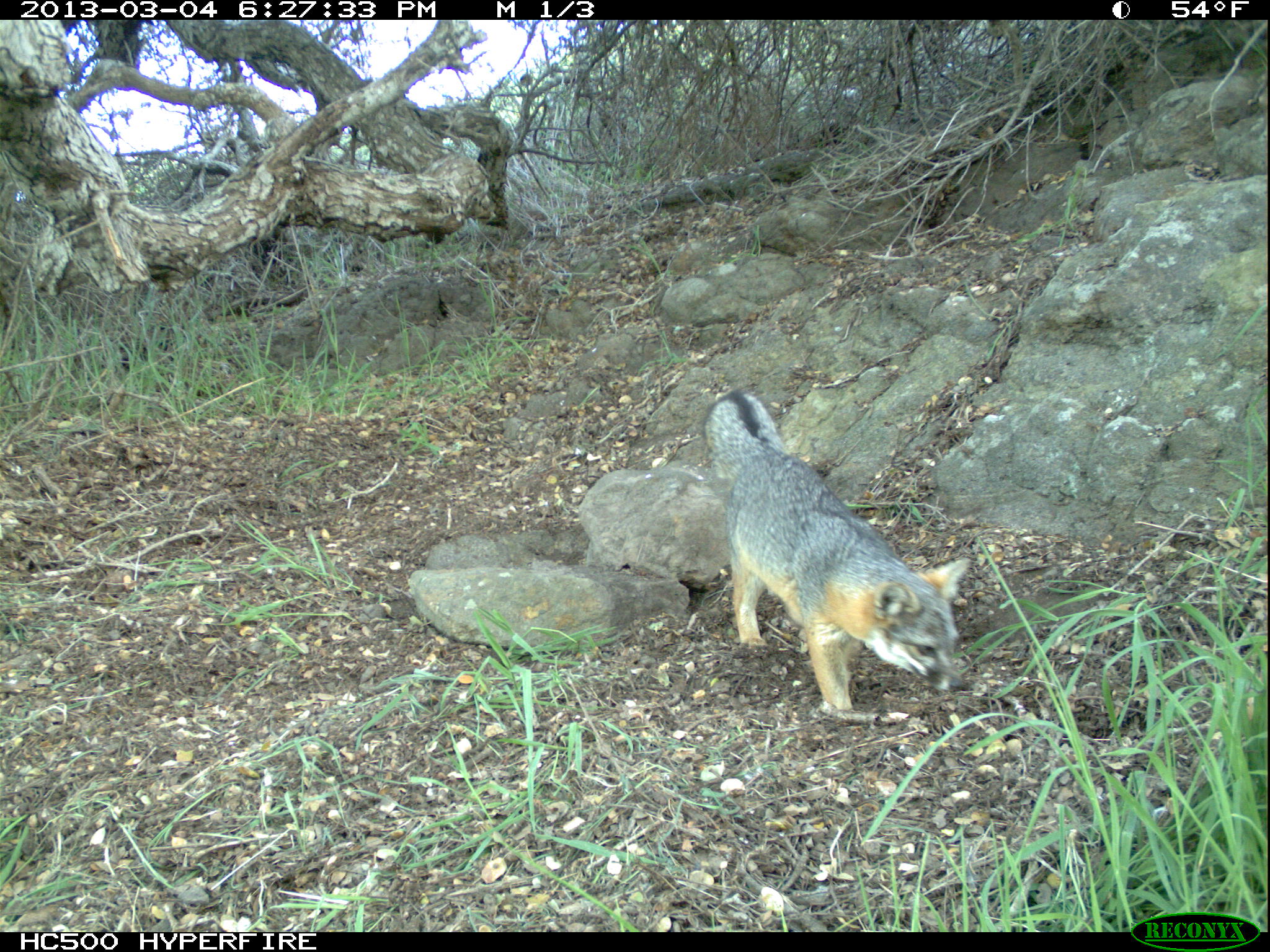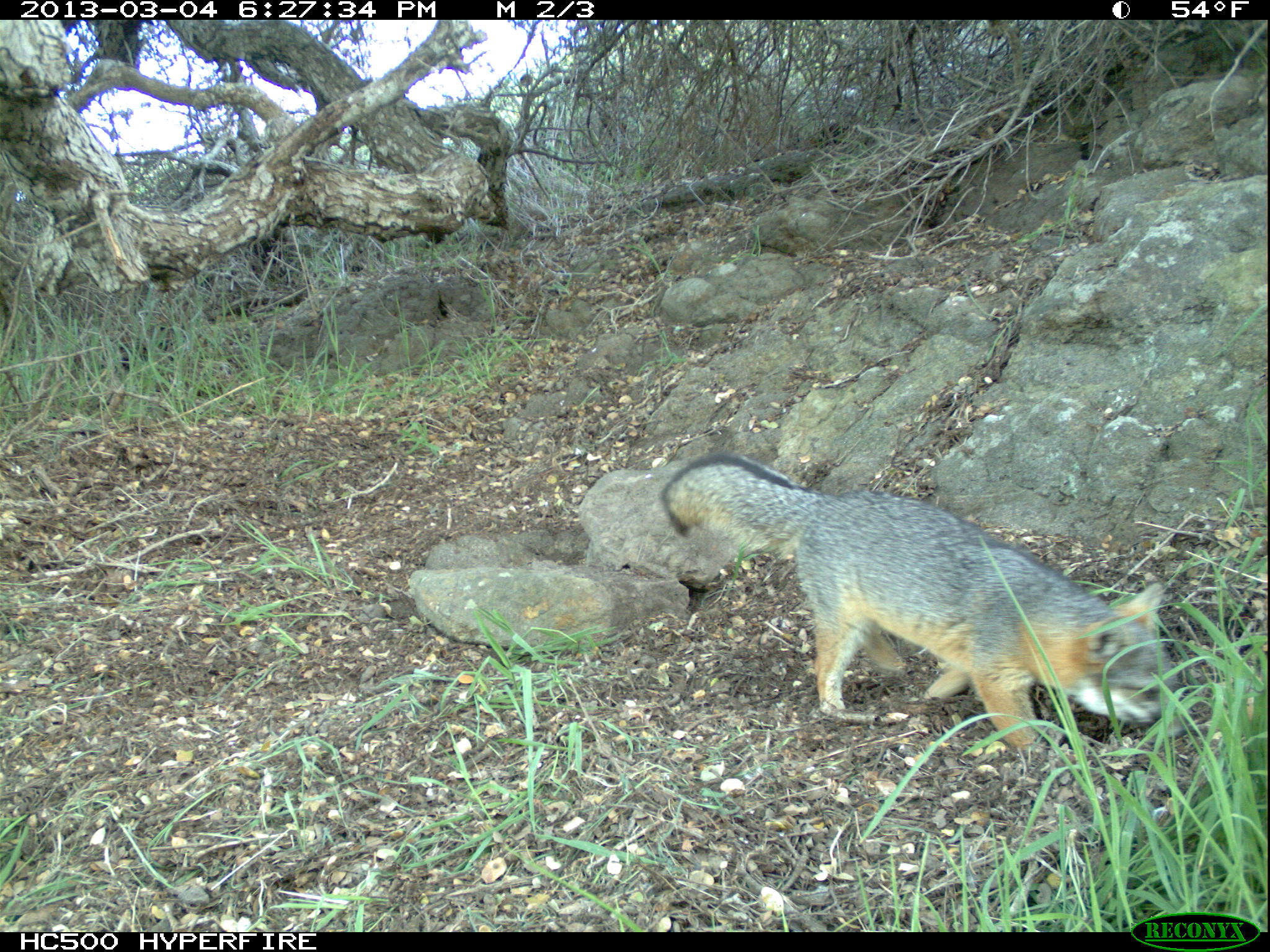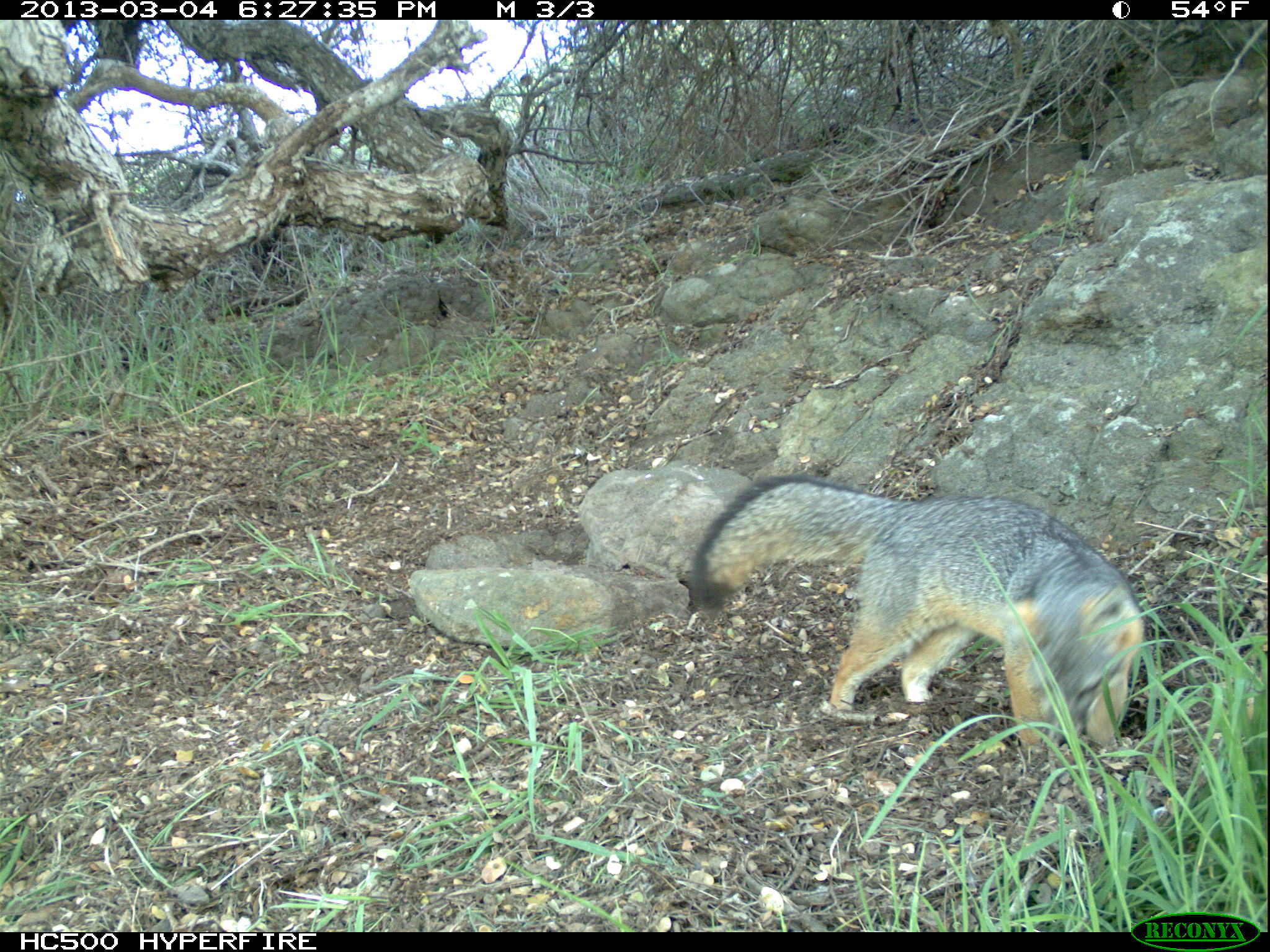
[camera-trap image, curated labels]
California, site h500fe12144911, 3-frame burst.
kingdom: Animalia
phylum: Chordata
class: Mammalia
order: Carnivora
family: Canidae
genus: Urocyon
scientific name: Urocyon littoralis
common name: island fox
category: fox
Fox (island fox) (Urocyon littoralis).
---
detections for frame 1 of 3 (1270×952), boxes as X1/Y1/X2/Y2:
fox: 701/390/969/711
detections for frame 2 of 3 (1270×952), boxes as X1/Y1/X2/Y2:
fox: 657/451/1185/759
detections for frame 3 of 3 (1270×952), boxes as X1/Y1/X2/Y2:
fox: 690/474/1145/756